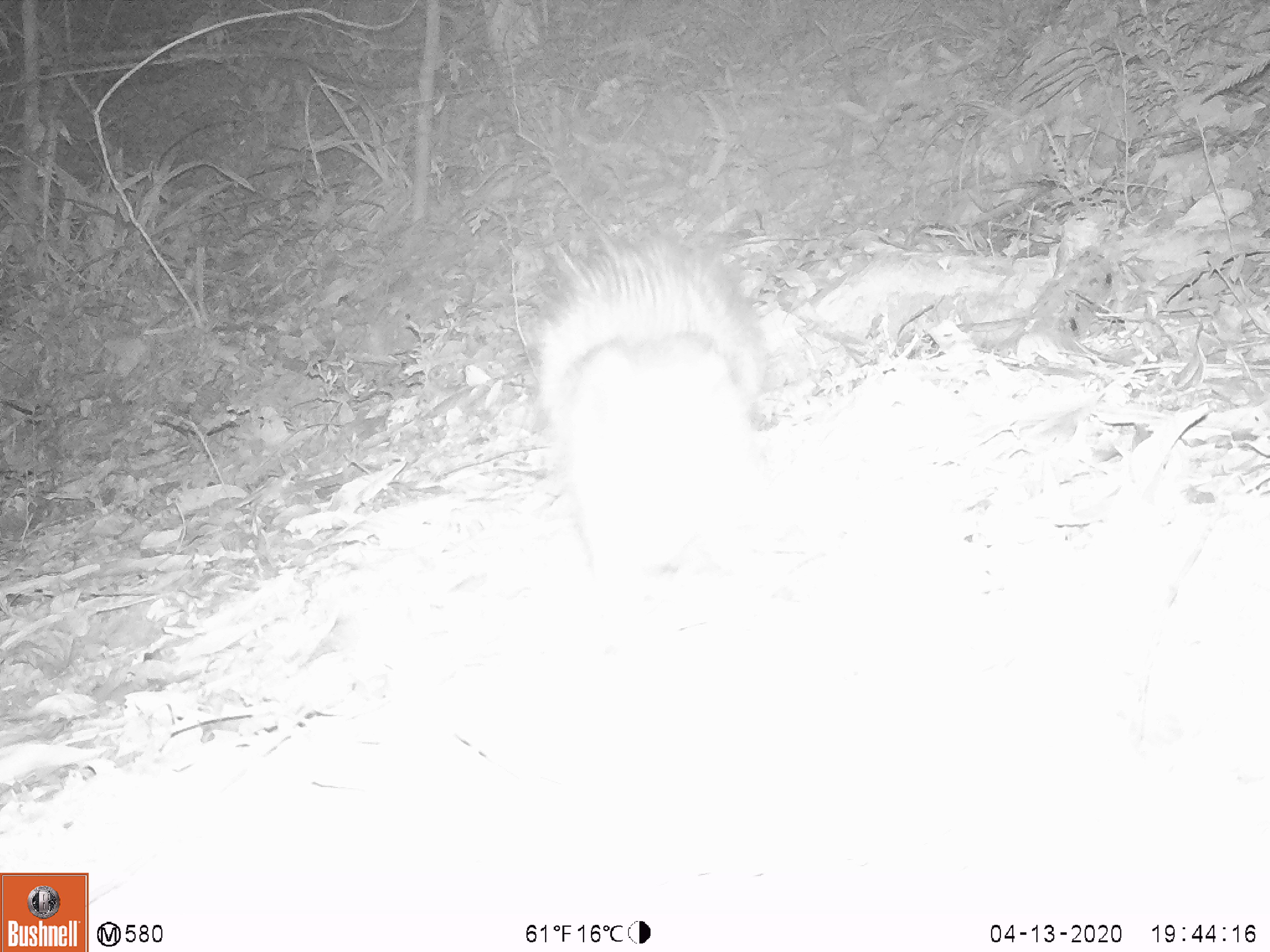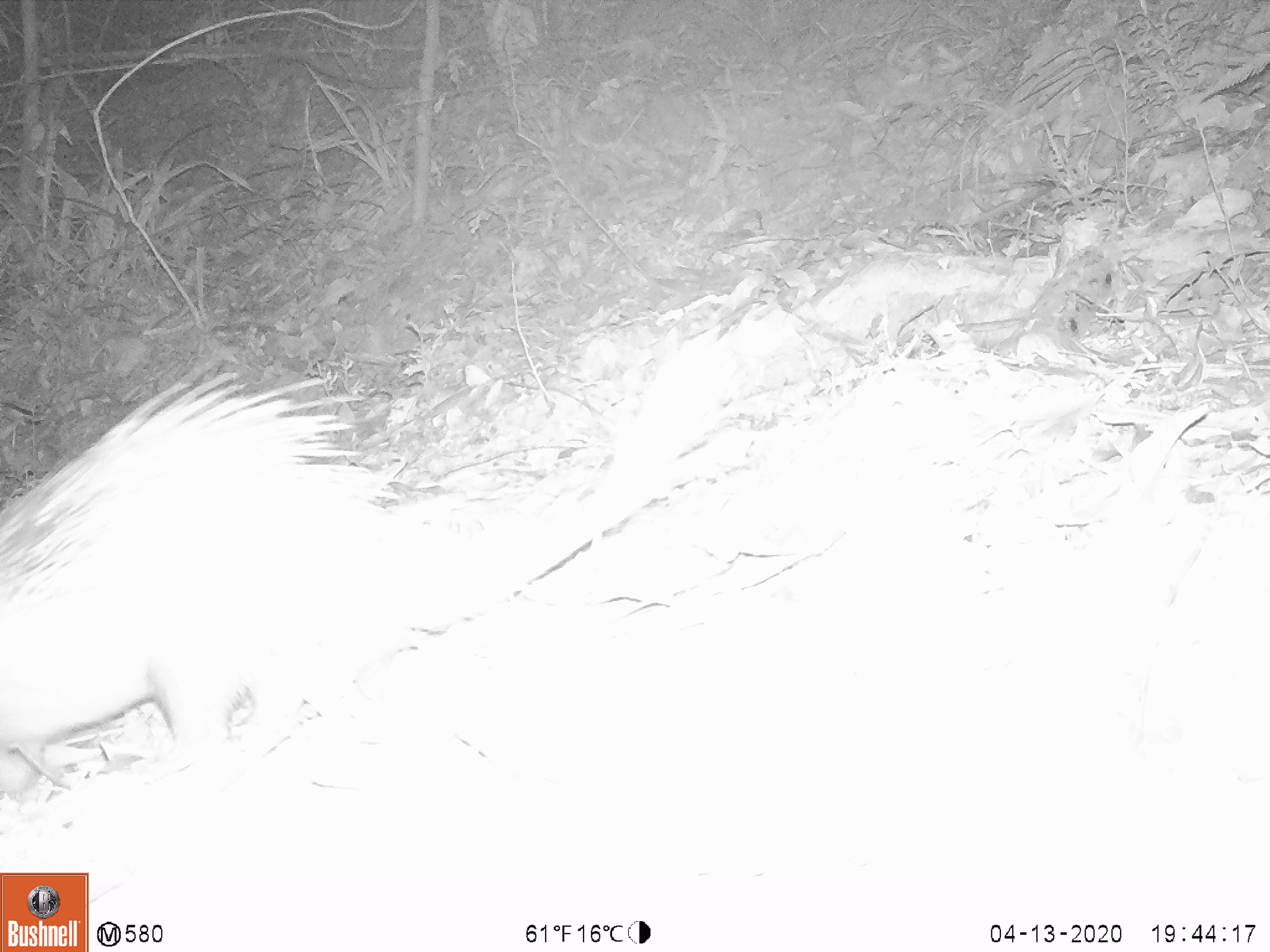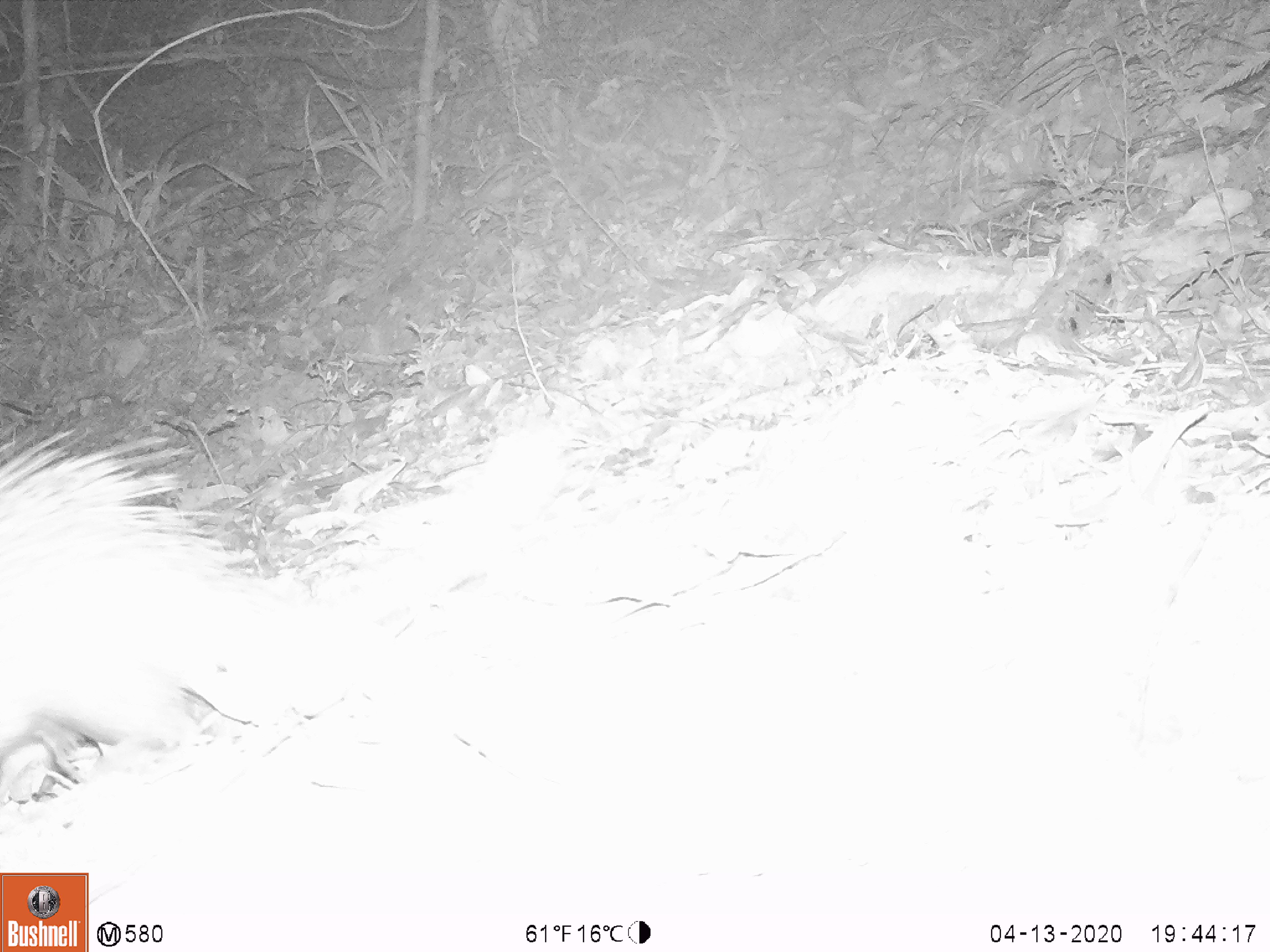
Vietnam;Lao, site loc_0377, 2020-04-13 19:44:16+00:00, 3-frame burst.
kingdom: Animalia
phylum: Chordata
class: Mammalia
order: Rodentia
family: Hystricidae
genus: Atherurus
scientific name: Atherurus macrourus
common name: asiatic brush-tailed porcupine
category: asiatic brush tailed porcupine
Asiatic brush tailed porcupine (asiatic brush-tailed porcupine) (Atherurus macrourus). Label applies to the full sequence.